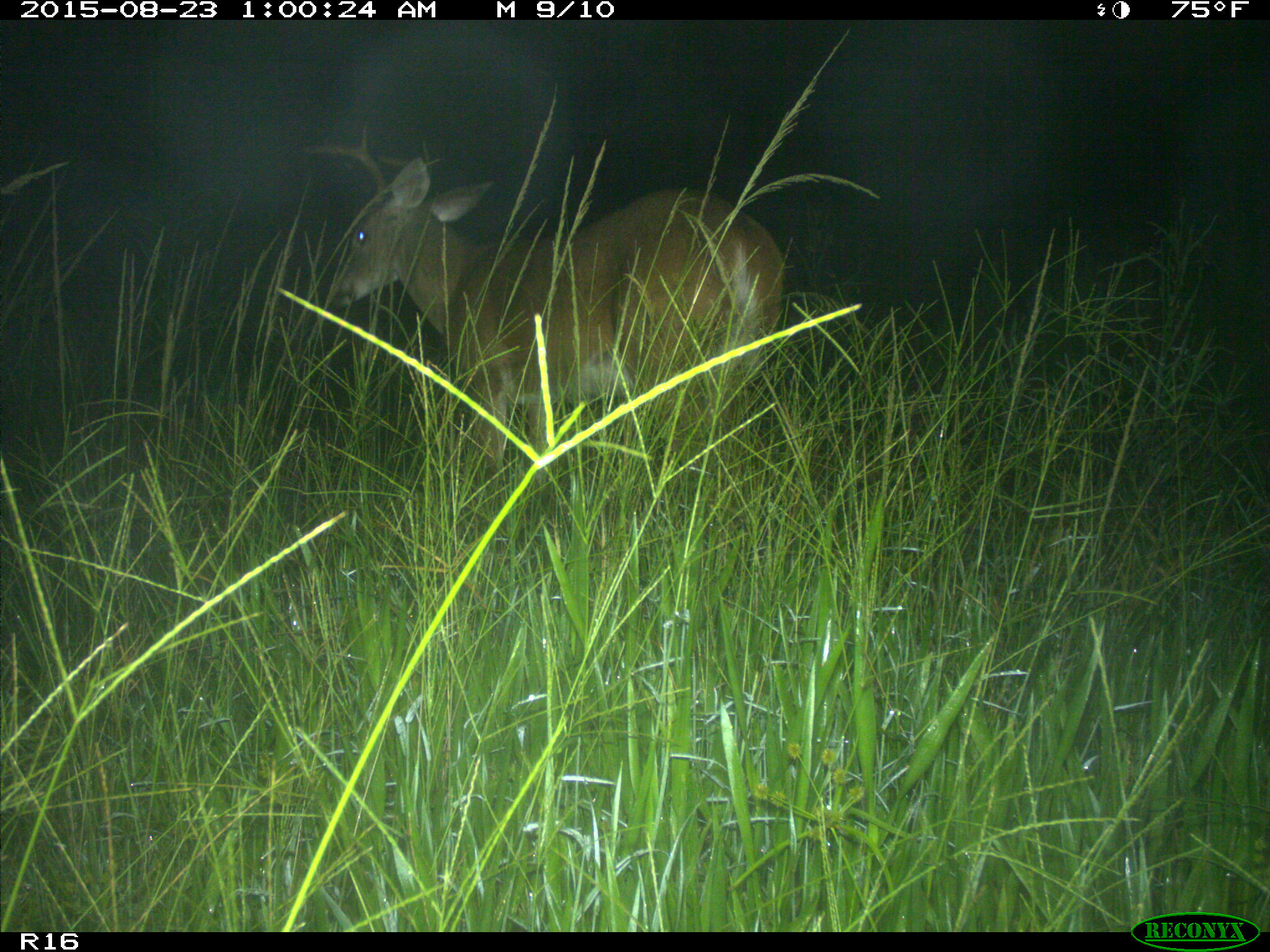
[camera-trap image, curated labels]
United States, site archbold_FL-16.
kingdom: Animalia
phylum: Chordata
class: Mammalia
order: Artiodactyla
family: Cervidae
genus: Odocoileus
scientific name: Odocoileus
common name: deer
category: unidentified deer